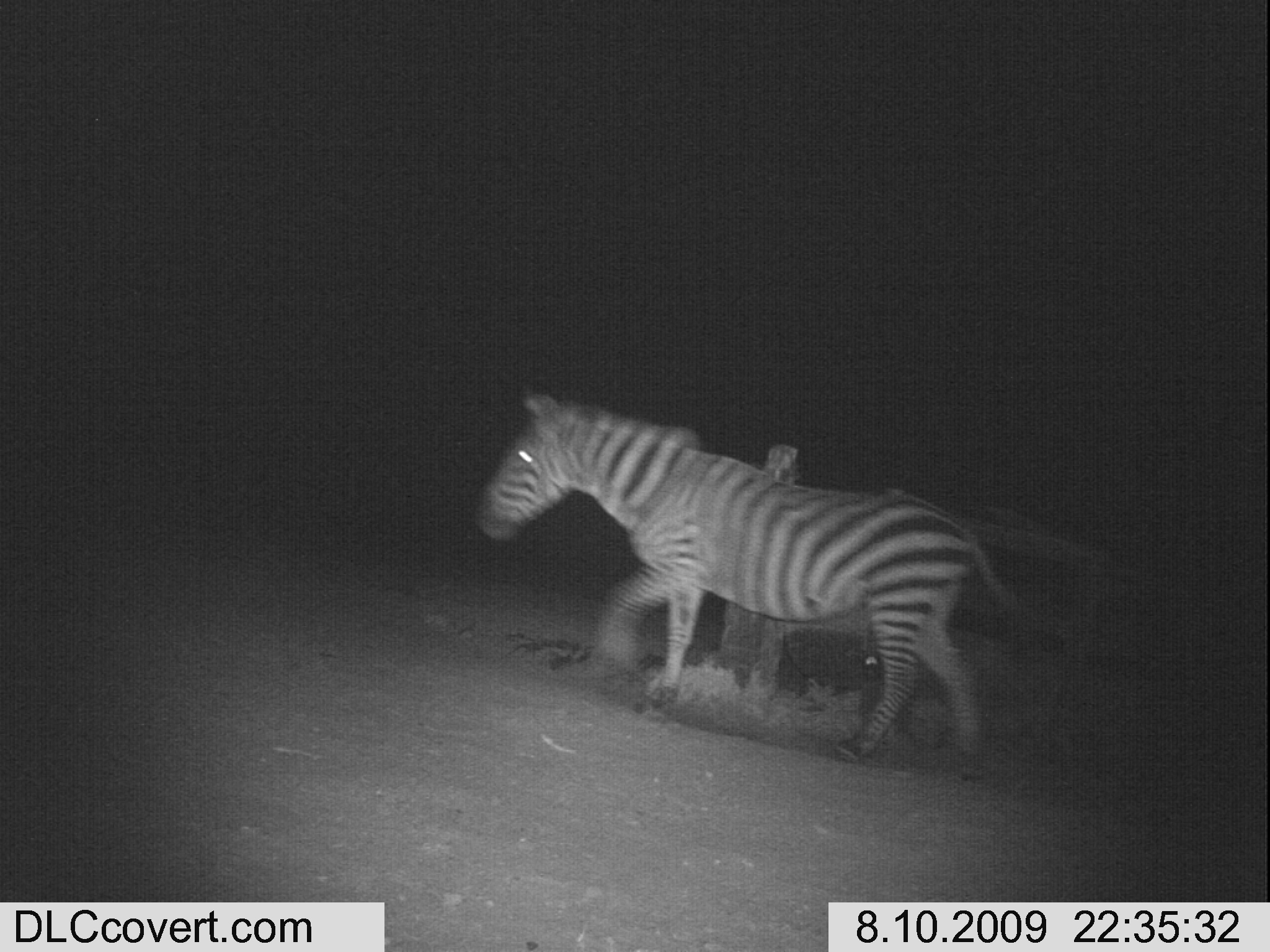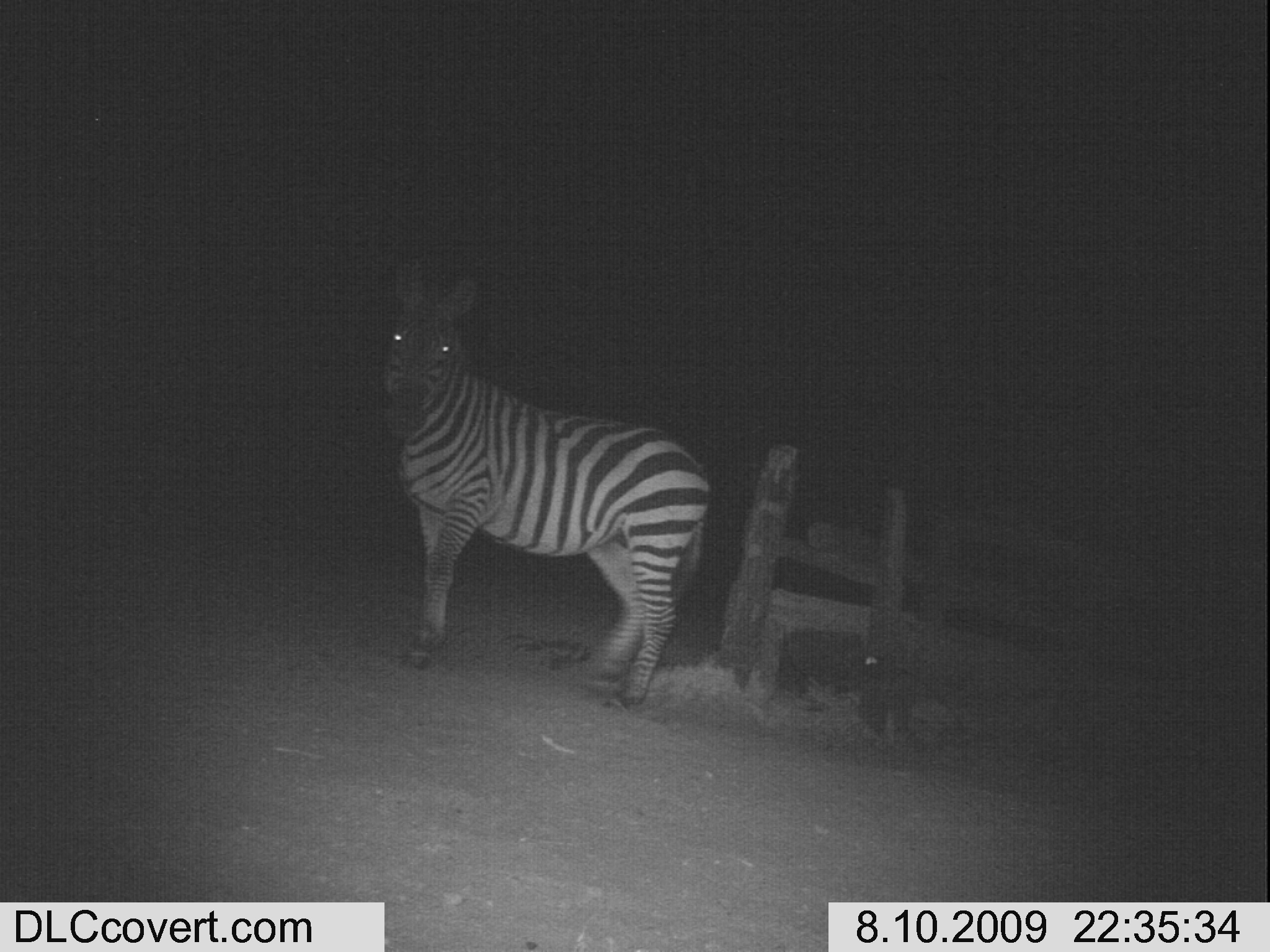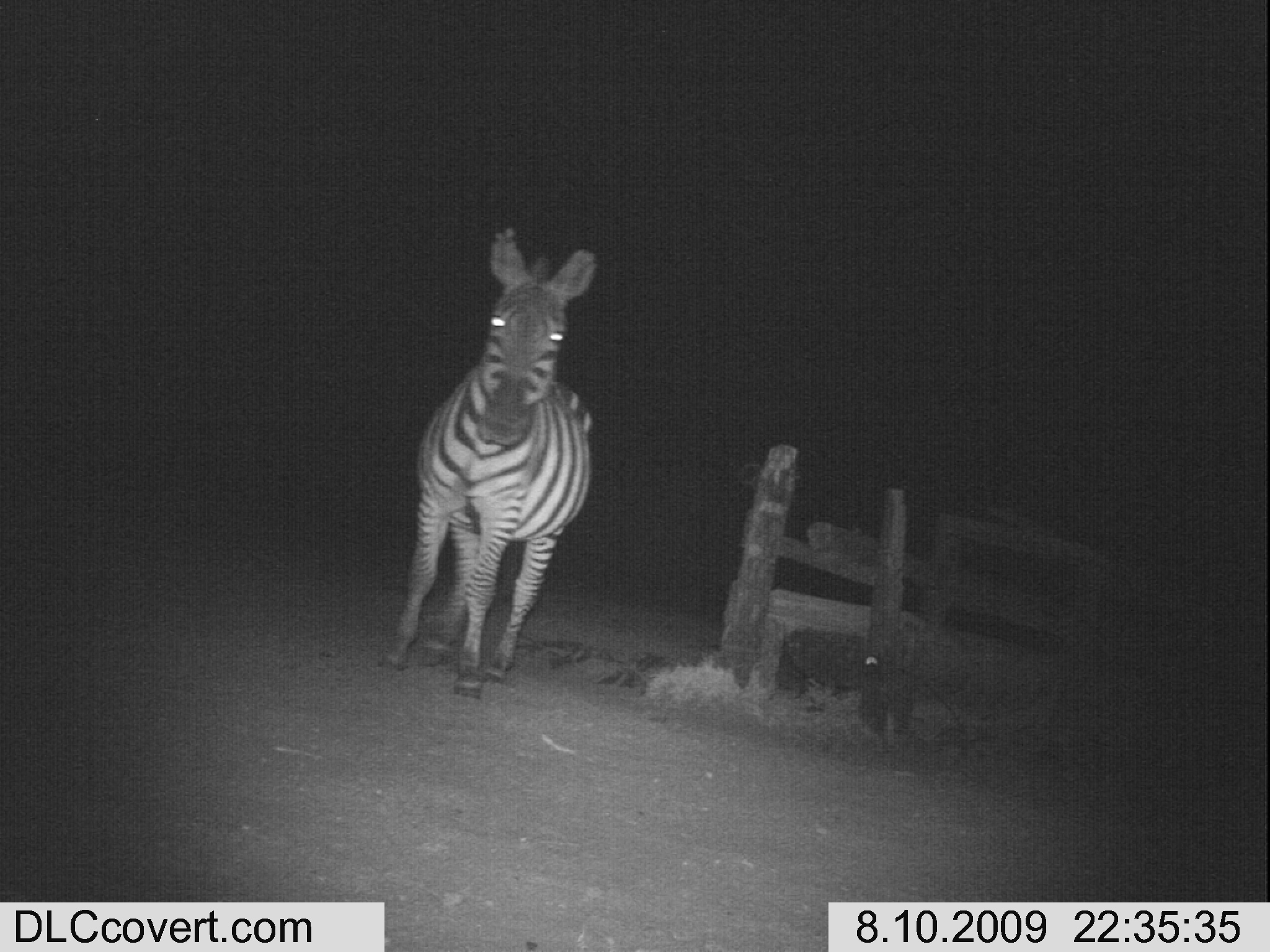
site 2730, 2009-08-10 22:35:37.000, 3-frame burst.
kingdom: Animalia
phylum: Chordata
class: Mammalia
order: Perissodactyla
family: Equidae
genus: Equus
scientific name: Equus quagga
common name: plains zebra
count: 1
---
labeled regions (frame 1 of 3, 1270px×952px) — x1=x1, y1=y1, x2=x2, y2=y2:
equus quagga: x1=474, y1=388, x2=1017, y2=762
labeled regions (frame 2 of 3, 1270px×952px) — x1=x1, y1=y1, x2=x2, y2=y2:
equus quagga: x1=377, y1=260, x2=710, y2=708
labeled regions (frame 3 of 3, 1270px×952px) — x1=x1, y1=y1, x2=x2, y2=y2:
equus quagga: x1=382, y1=227, x2=595, y2=698